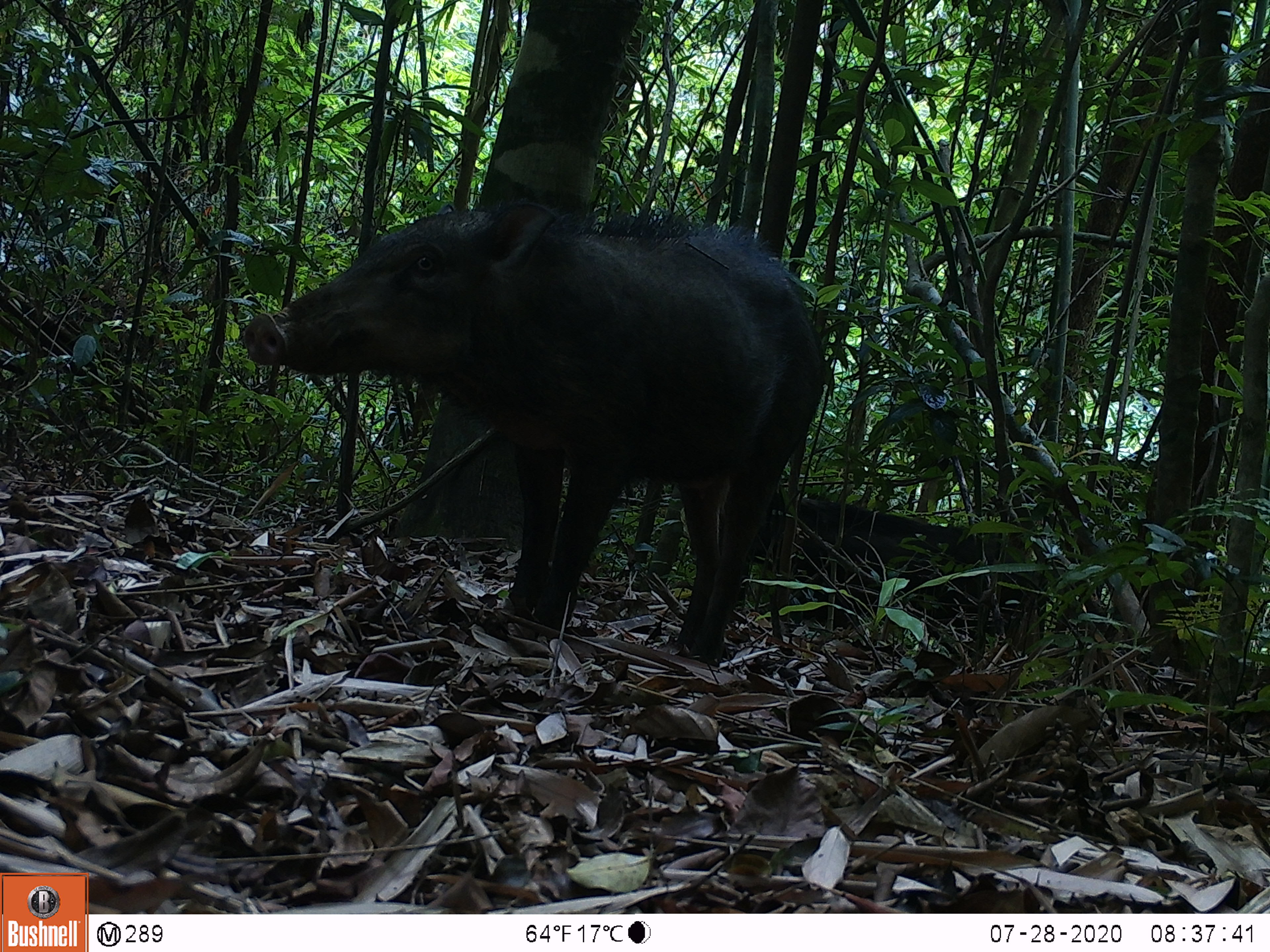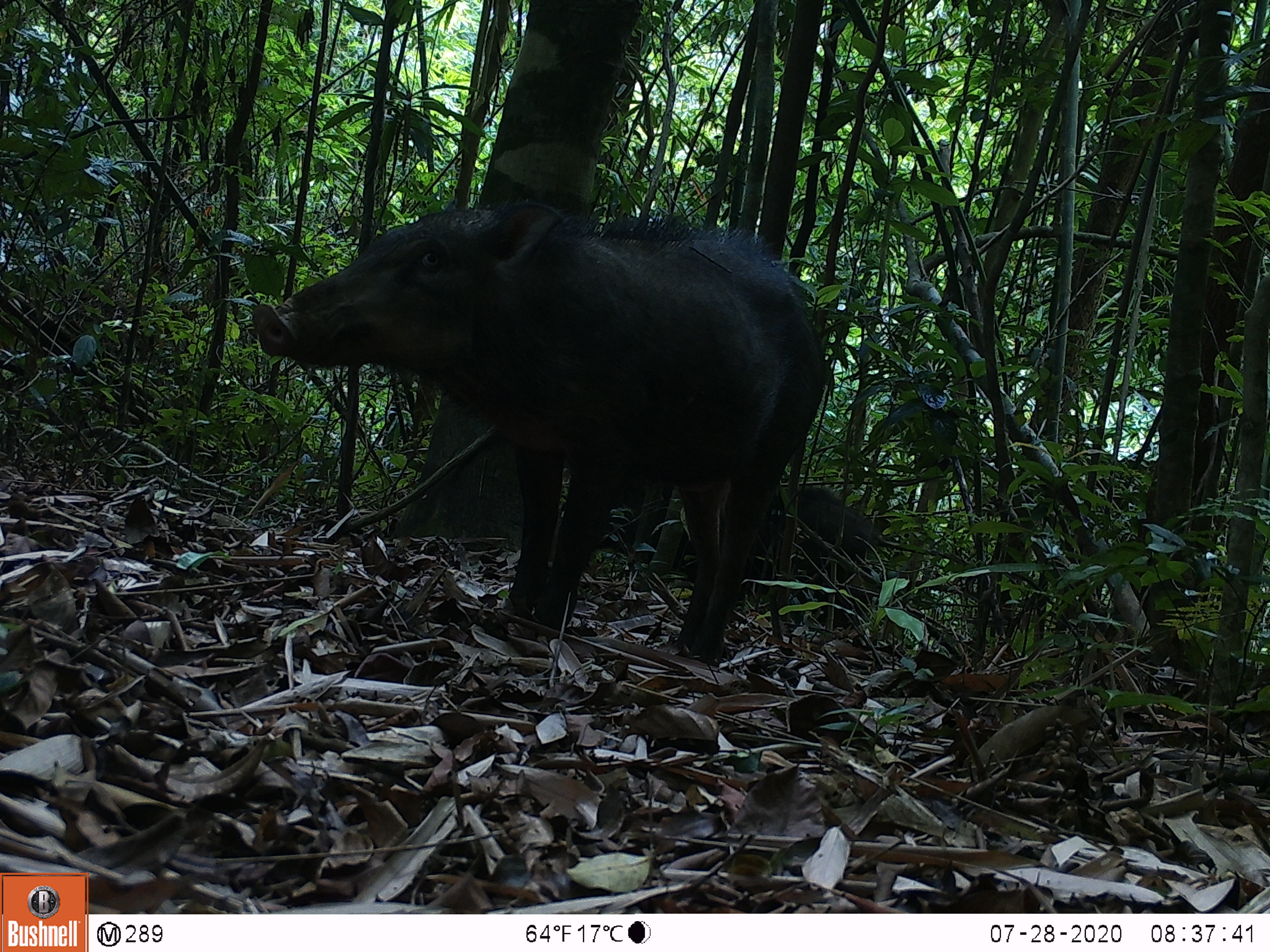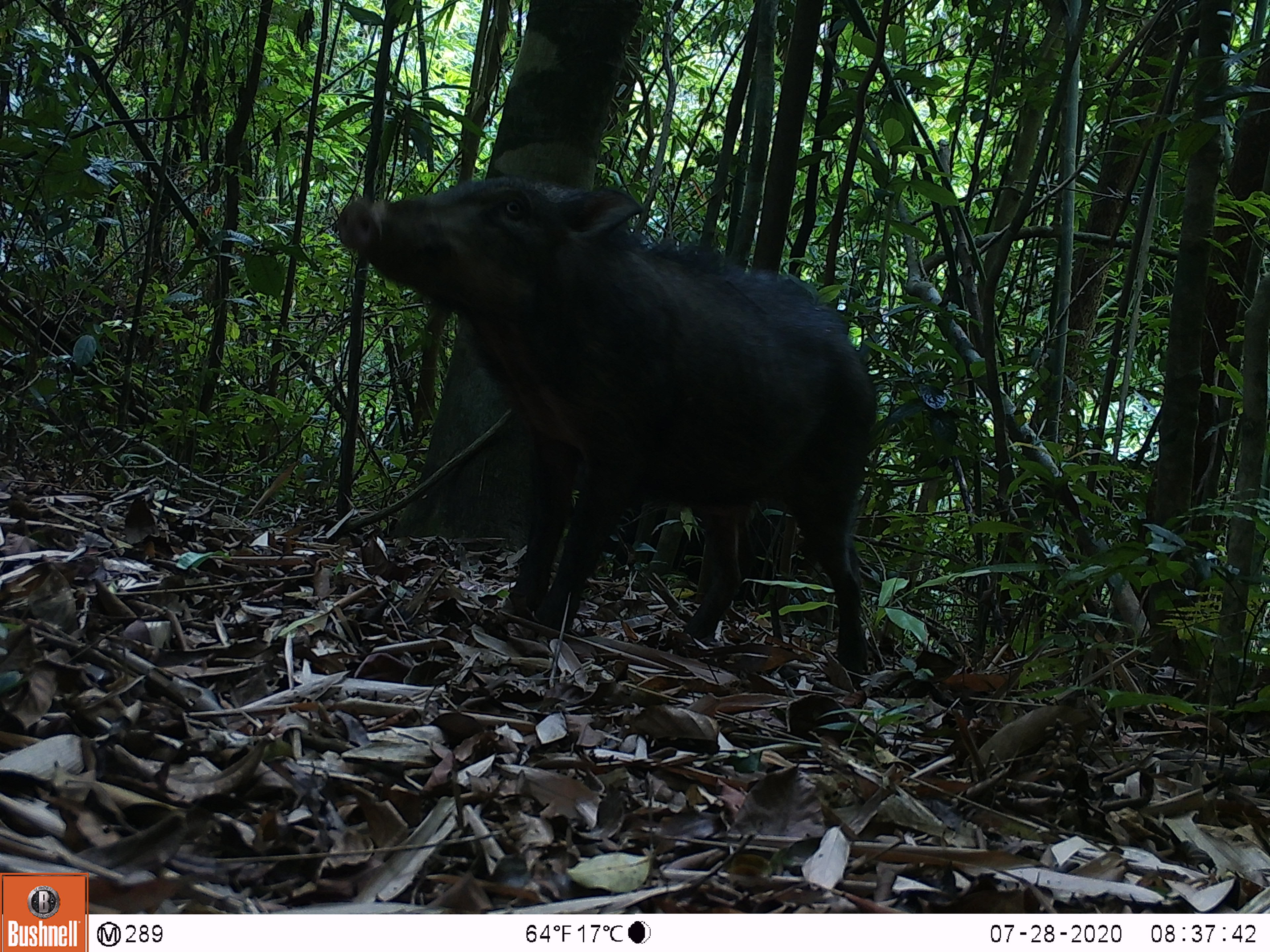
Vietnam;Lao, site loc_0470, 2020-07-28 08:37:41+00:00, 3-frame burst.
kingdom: Animalia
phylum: Chordata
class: Mammalia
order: Artiodactyla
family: Suidae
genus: Sus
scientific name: Sus scrofa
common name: eurasian wild pig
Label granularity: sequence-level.